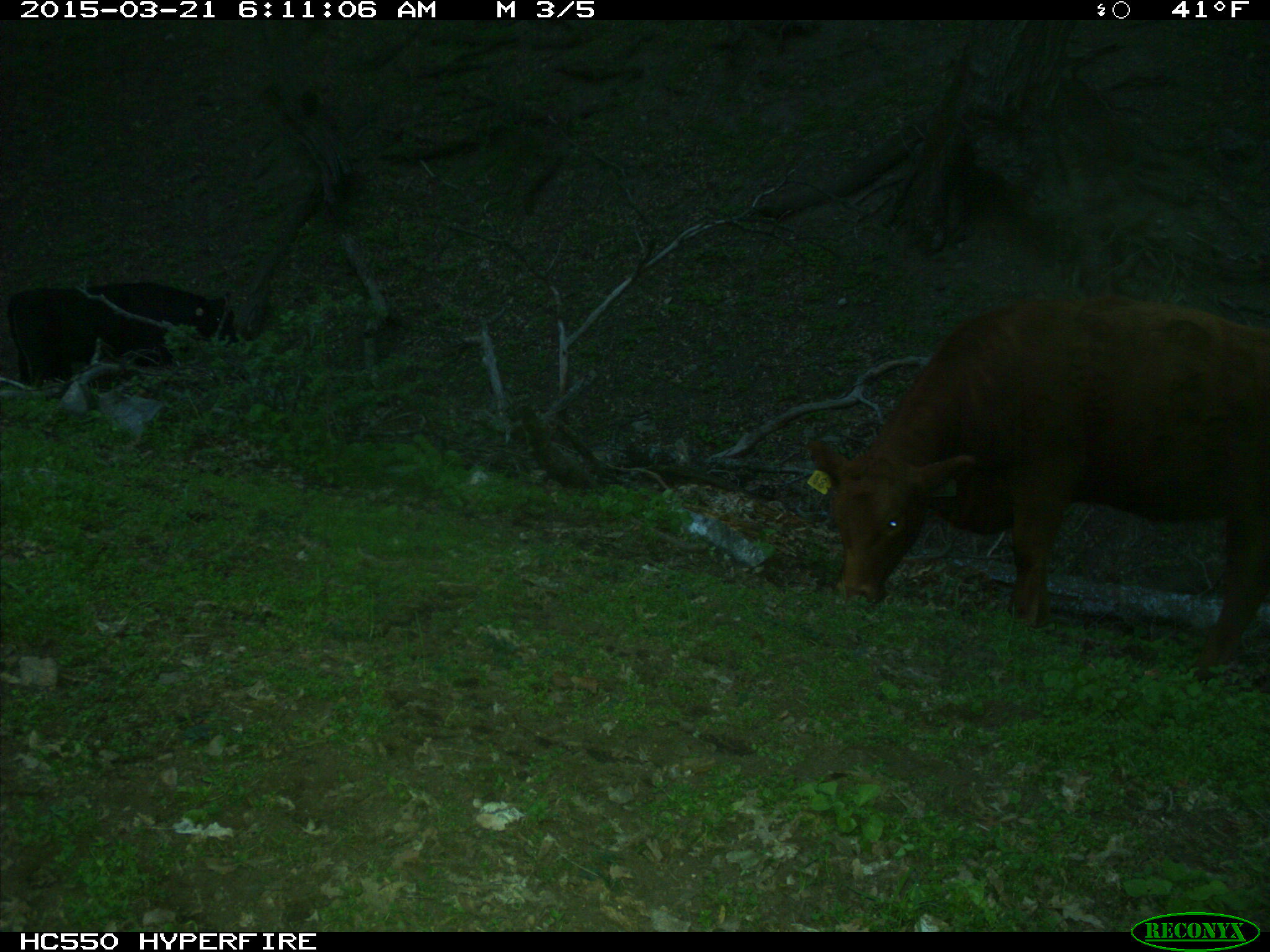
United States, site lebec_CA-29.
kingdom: Animalia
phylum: Chordata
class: Mammalia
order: Artiodactyla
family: Bovidae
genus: Bos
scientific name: Bos taurus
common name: domestic cow